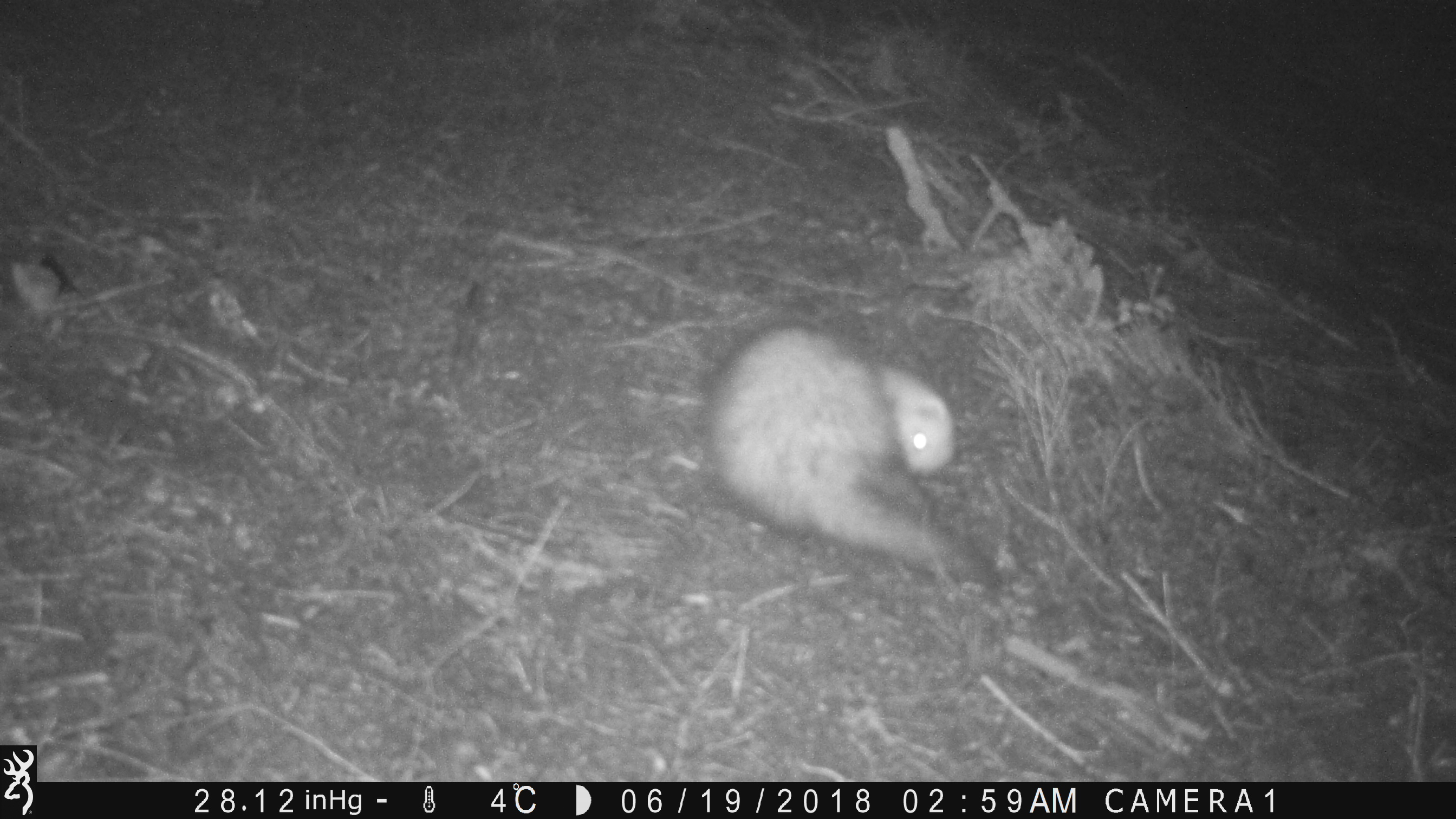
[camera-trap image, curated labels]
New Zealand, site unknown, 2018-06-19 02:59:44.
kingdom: Animalia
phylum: Chordata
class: Mammalia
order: Carnivora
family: Mustelidae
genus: Mustela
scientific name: Mustela furo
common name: ferret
Ferret (Mustela furo).